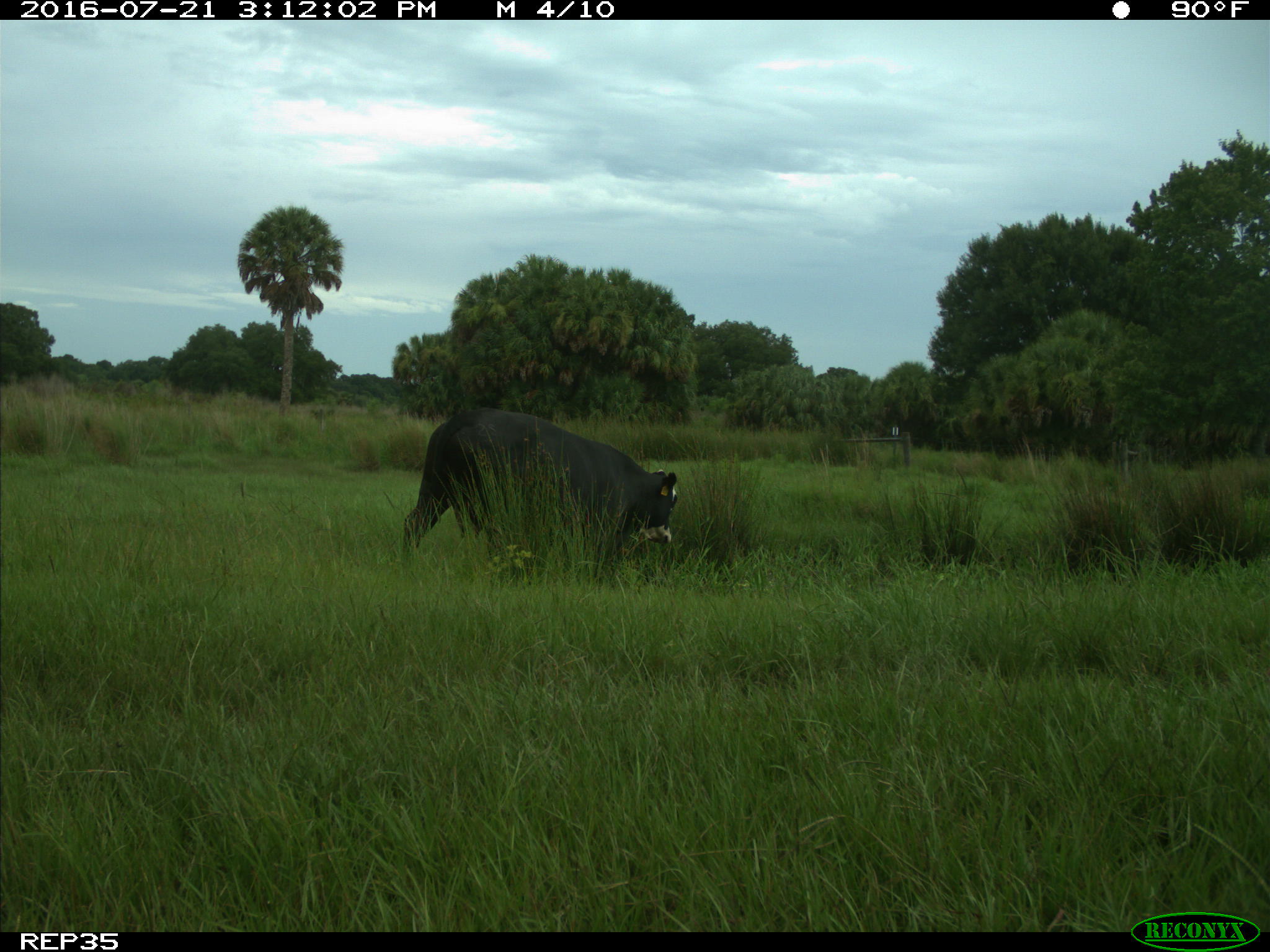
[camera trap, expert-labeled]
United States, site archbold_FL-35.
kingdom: Animalia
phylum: Chordata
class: Mammalia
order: Artiodactyla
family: Bovidae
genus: Bos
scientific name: Bos taurus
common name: domestic cow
Bos taurus (domestic cow).